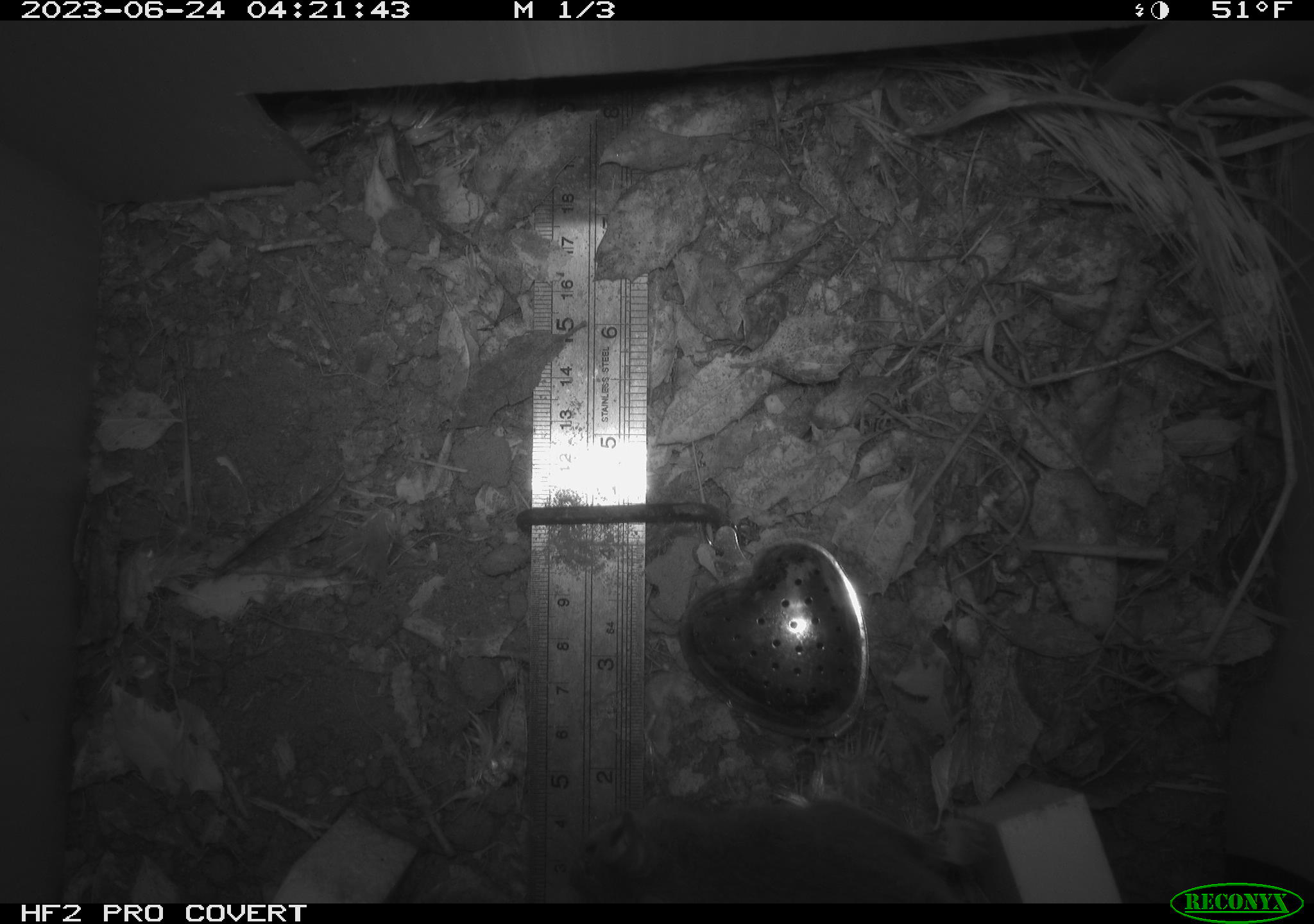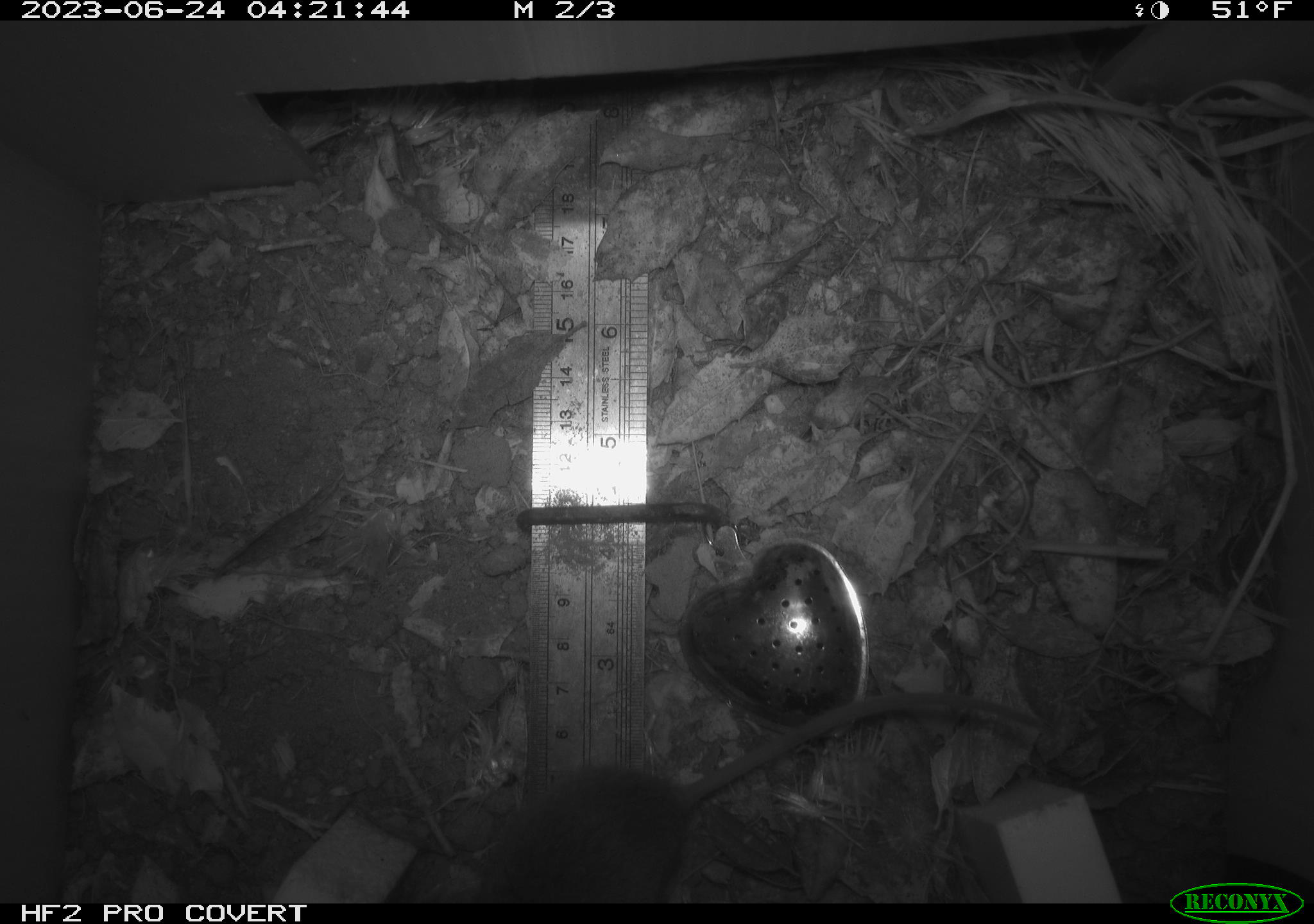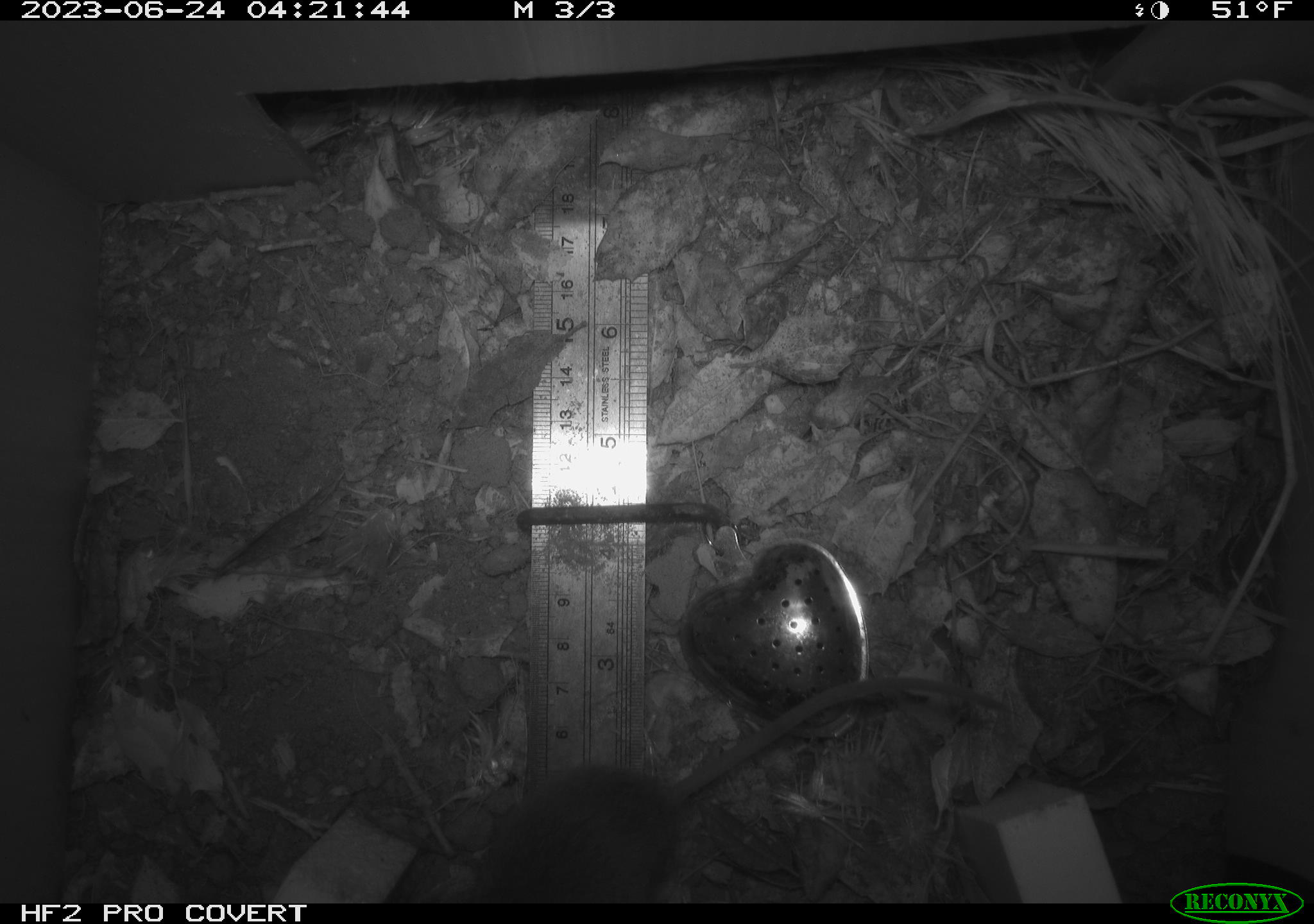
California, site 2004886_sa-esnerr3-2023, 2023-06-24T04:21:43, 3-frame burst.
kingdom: Animalia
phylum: Chordata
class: Mammalia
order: Rodentia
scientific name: Rodentia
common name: mouse species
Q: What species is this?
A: Mouse species (Rodentia).